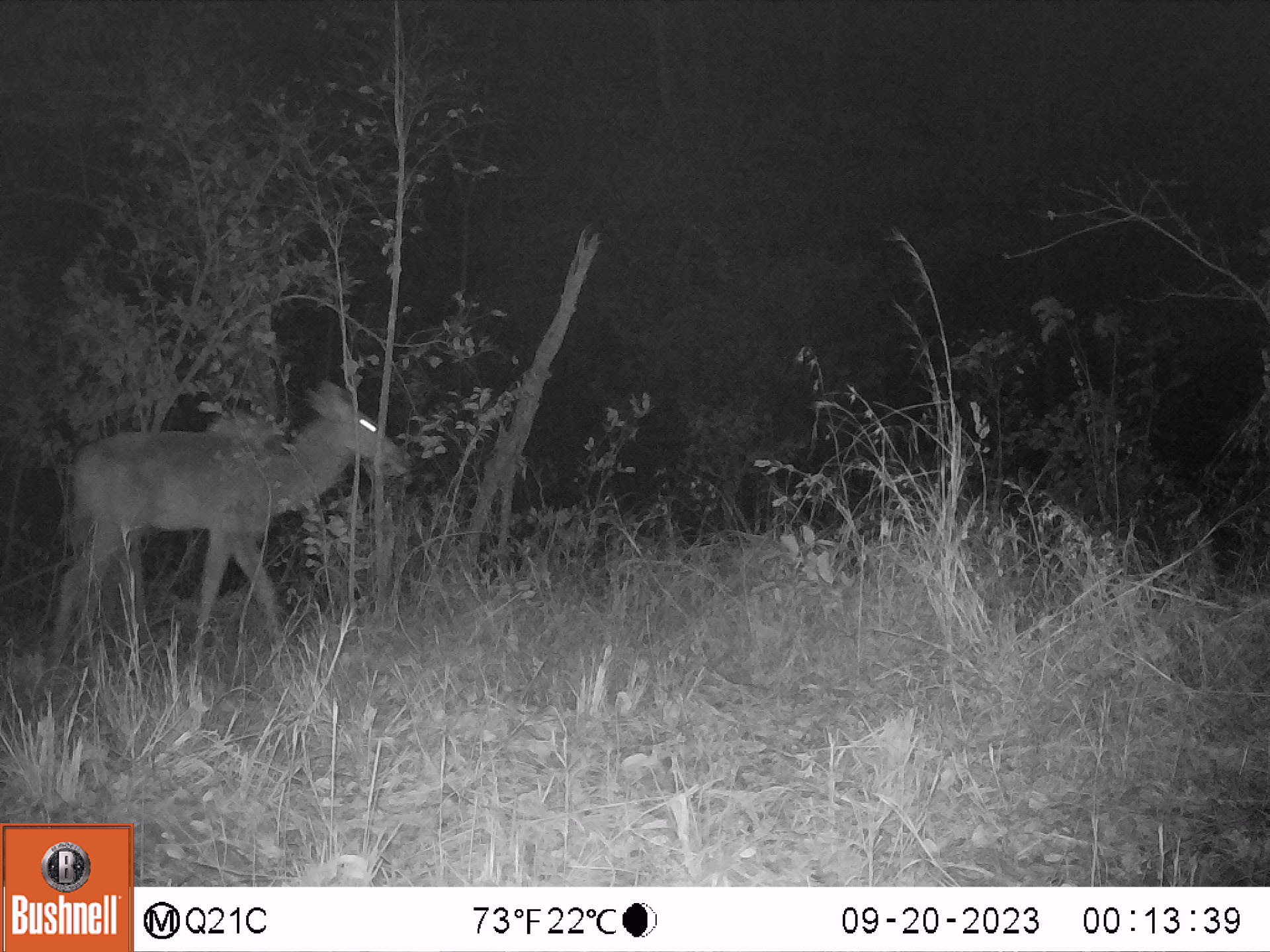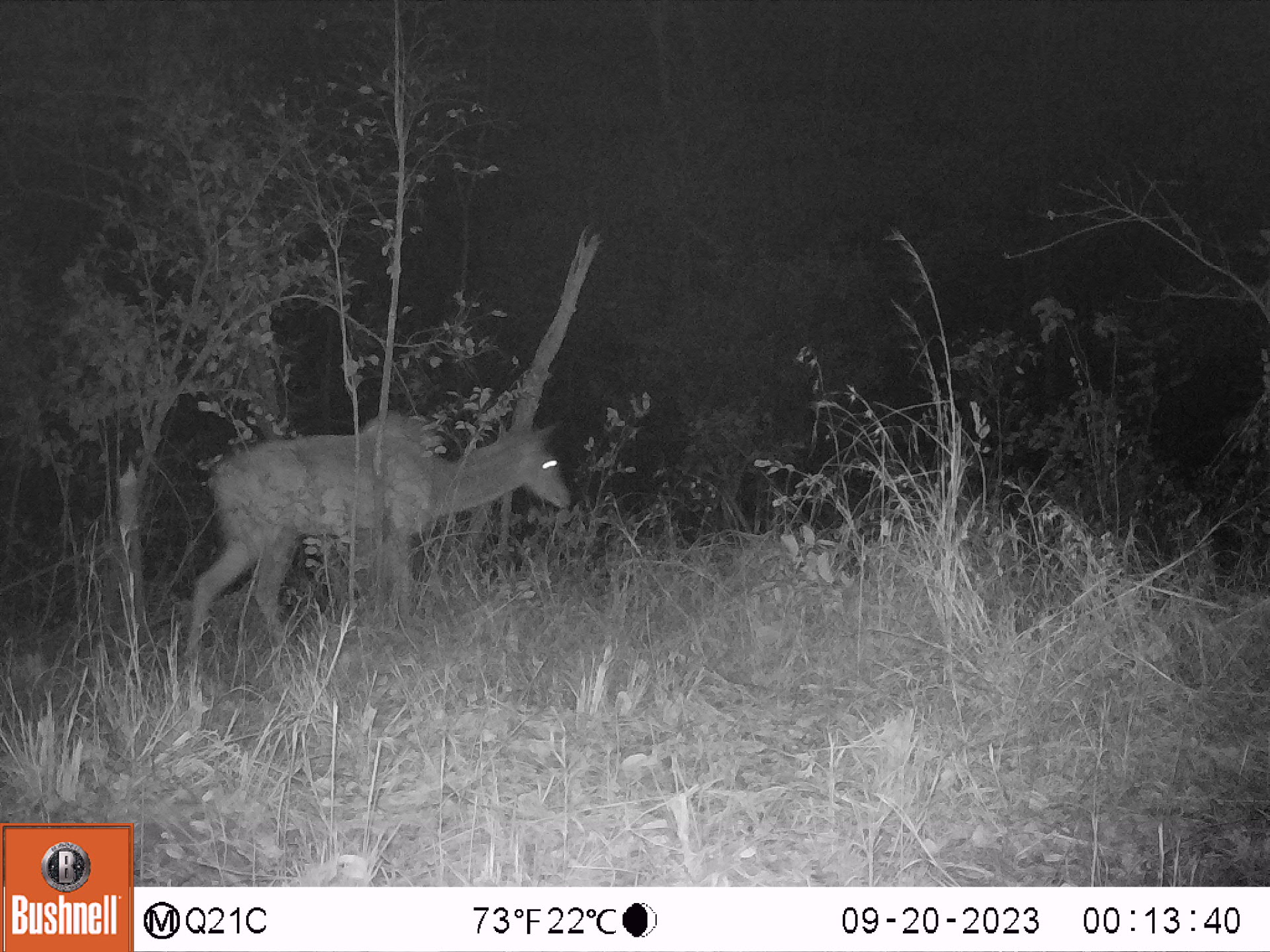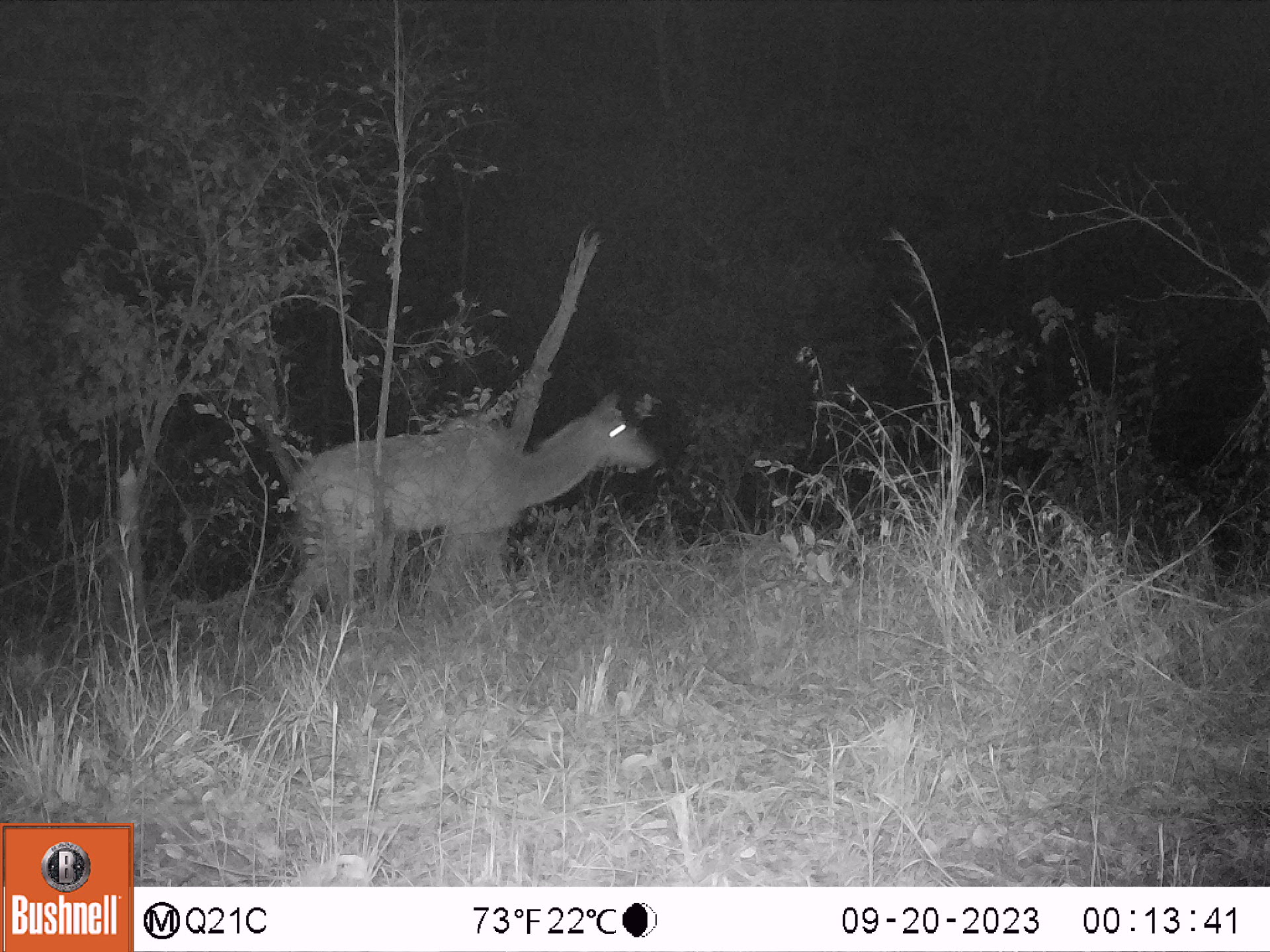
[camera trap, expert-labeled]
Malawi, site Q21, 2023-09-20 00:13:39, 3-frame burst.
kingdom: Animalia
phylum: Chordata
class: Mammalia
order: Artiodactyla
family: Bovidae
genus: Tragelaphus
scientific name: Tragelaphus strepsiceros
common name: greater kudu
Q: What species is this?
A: Greater kudu (Tragelaphus strepsiceros).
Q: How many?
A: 1.